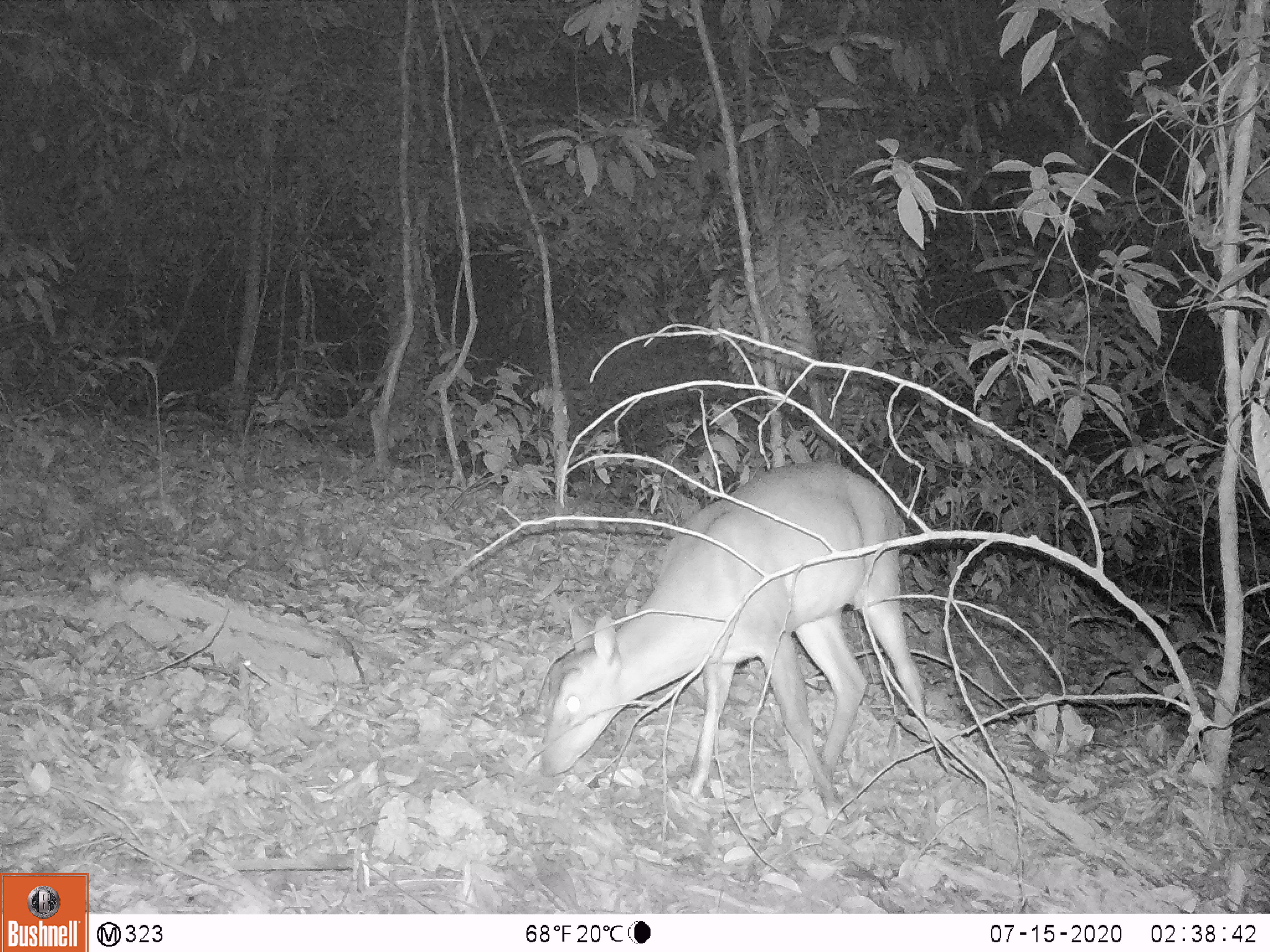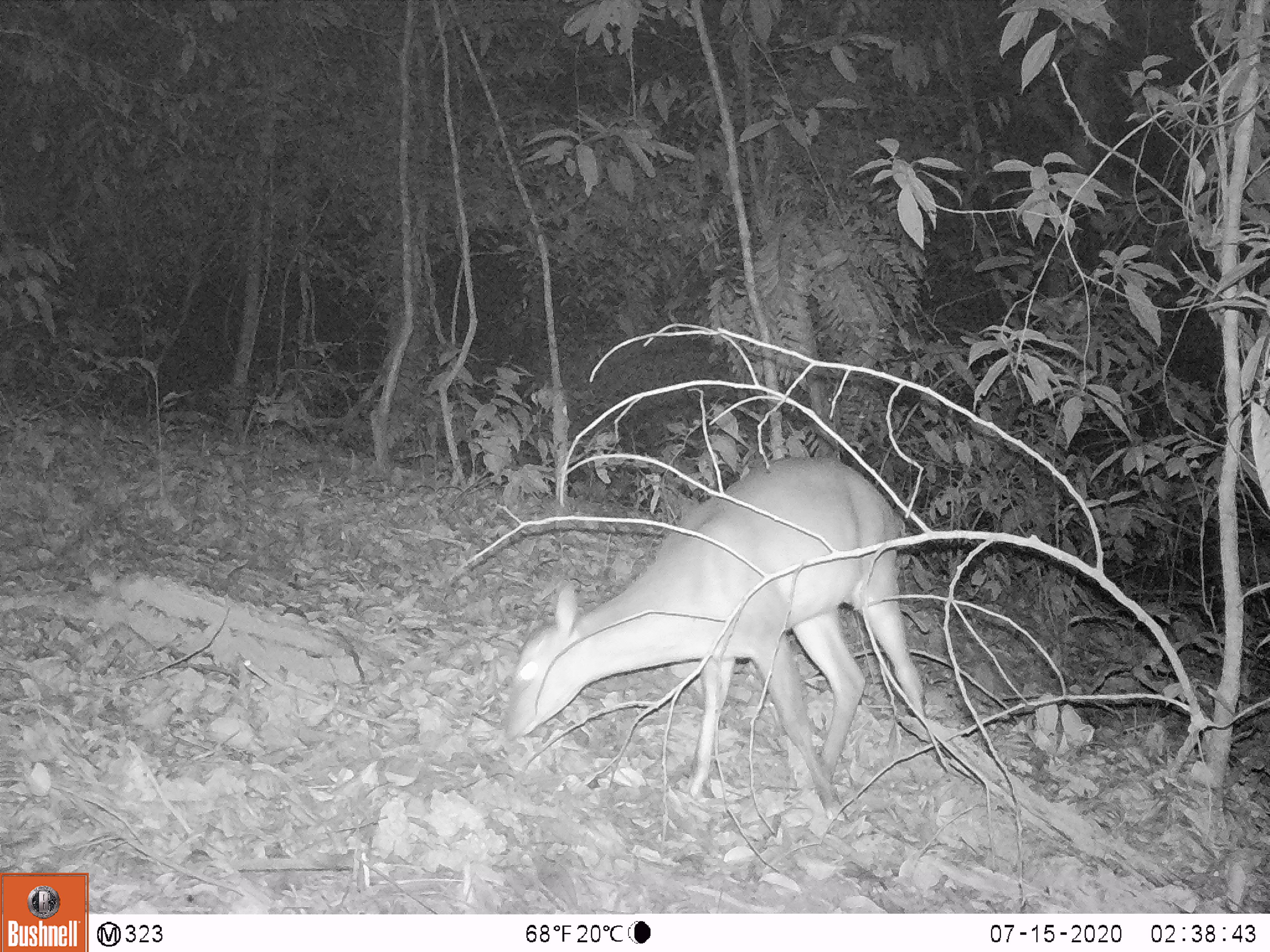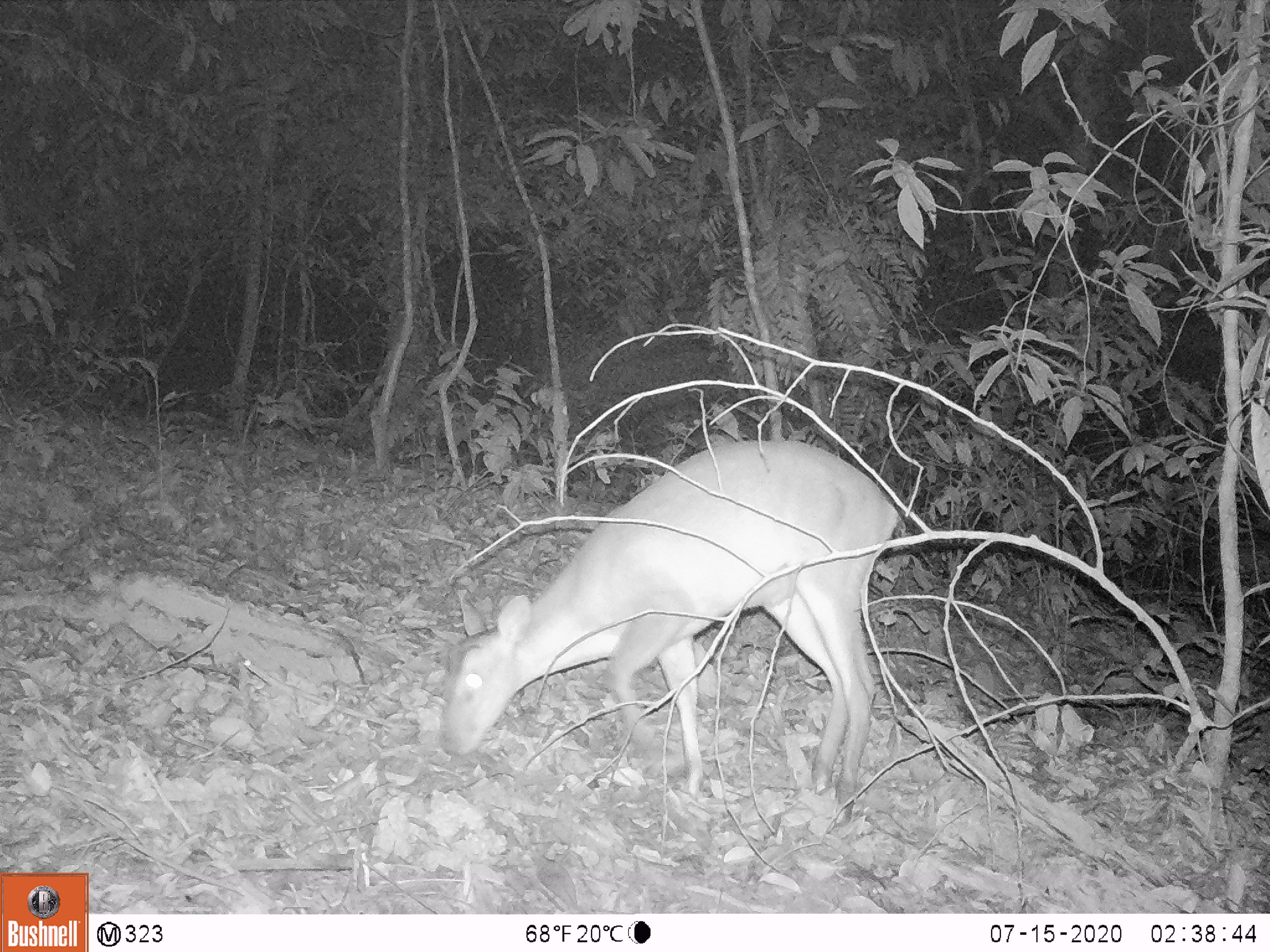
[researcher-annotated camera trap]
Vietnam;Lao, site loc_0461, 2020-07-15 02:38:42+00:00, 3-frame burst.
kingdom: Animalia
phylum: Chordata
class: Mammalia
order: Artiodactyla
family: Cervidae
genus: Muntiacus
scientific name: Muntiacus vuquangensis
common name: large-antlered muntjac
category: large antlered muntjac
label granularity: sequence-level